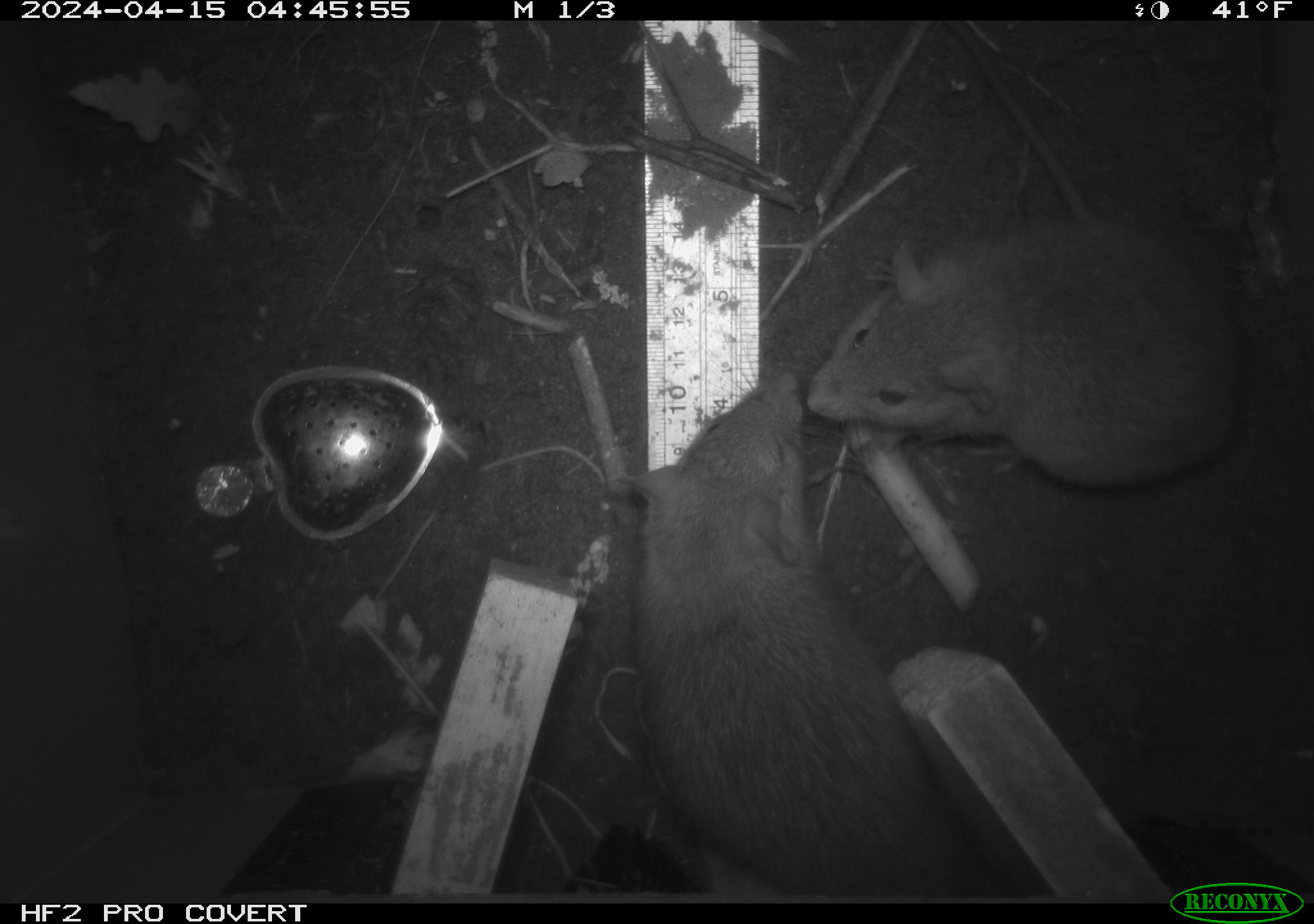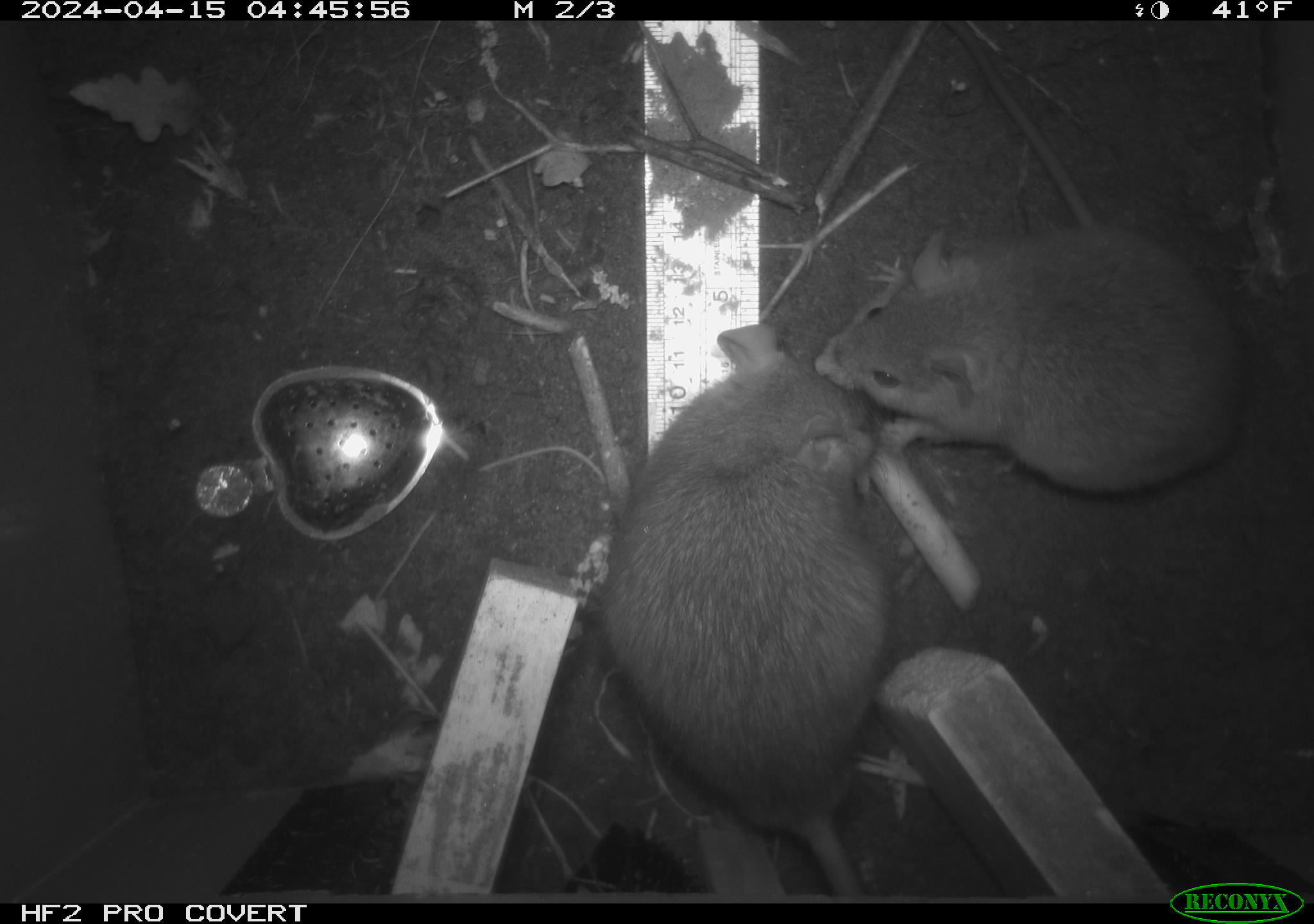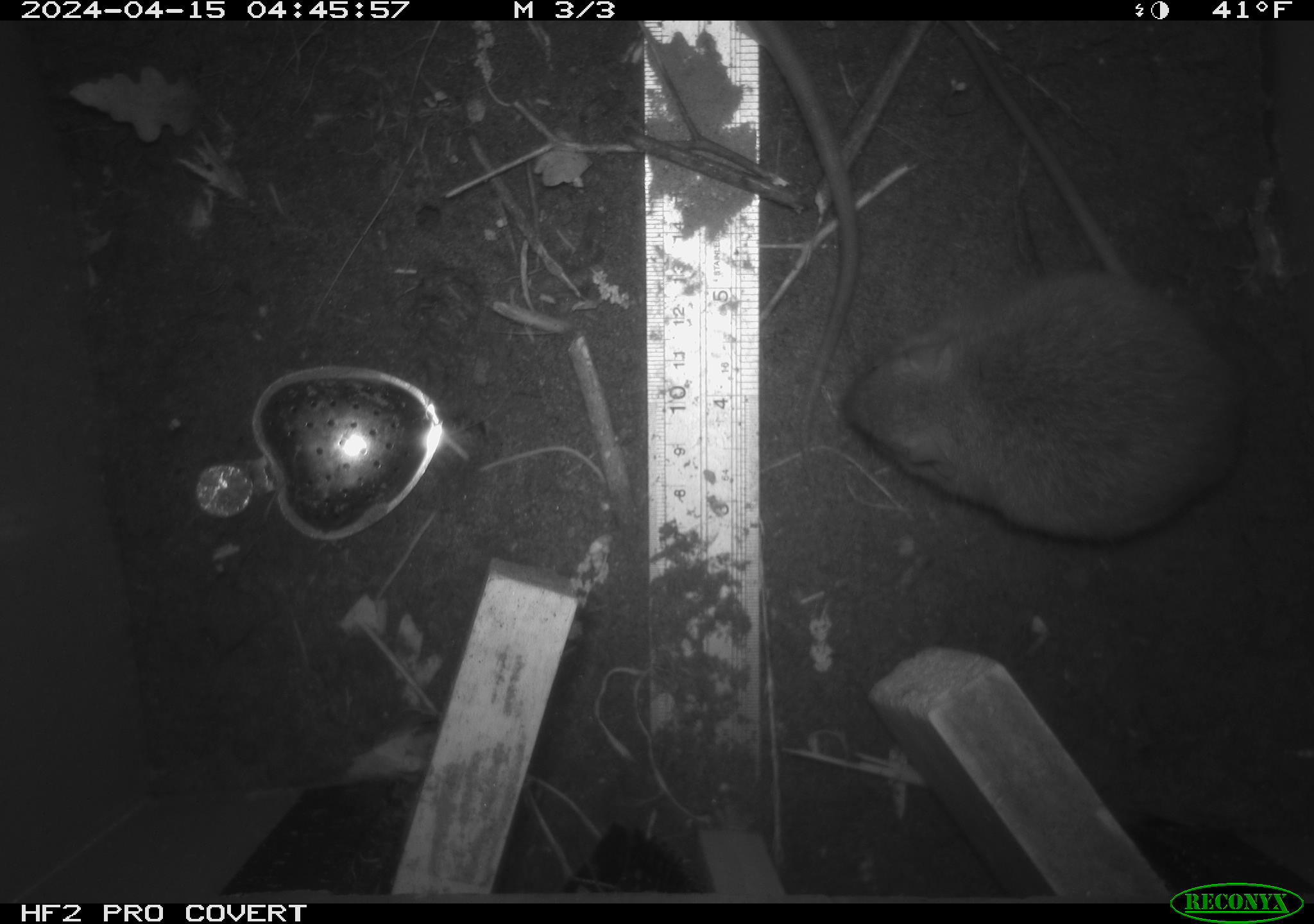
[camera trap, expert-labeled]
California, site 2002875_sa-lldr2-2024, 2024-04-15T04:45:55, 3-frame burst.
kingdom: Animalia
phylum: Chordata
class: Mammalia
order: Rodentia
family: Muridae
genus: Rattus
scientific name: Rattus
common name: rat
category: rattus species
Rattus species (rat) (Rattus).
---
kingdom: Animalia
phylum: Chordata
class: Mammalia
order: Rodentia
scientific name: Rodentia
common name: rodent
Rodent (Rodentia).